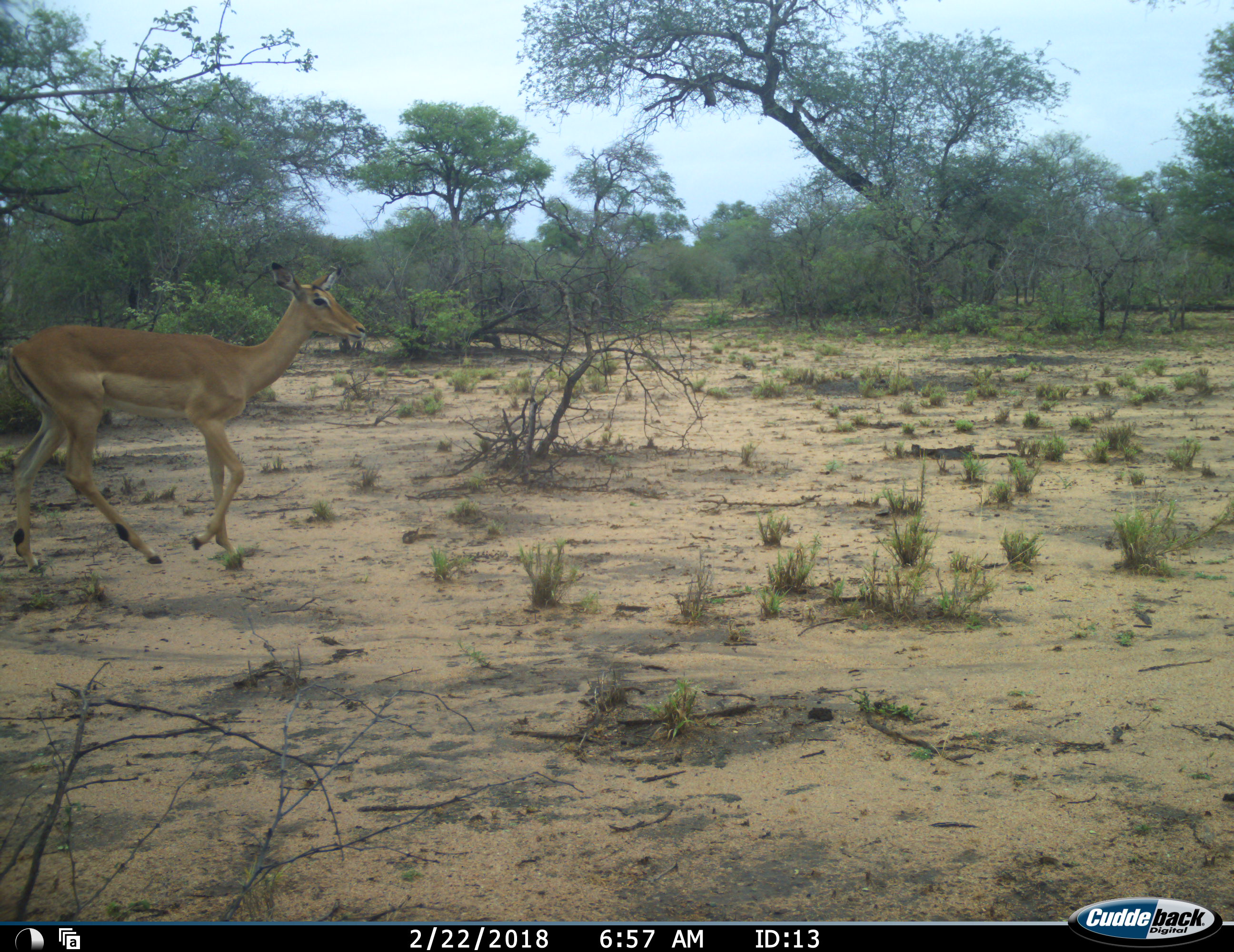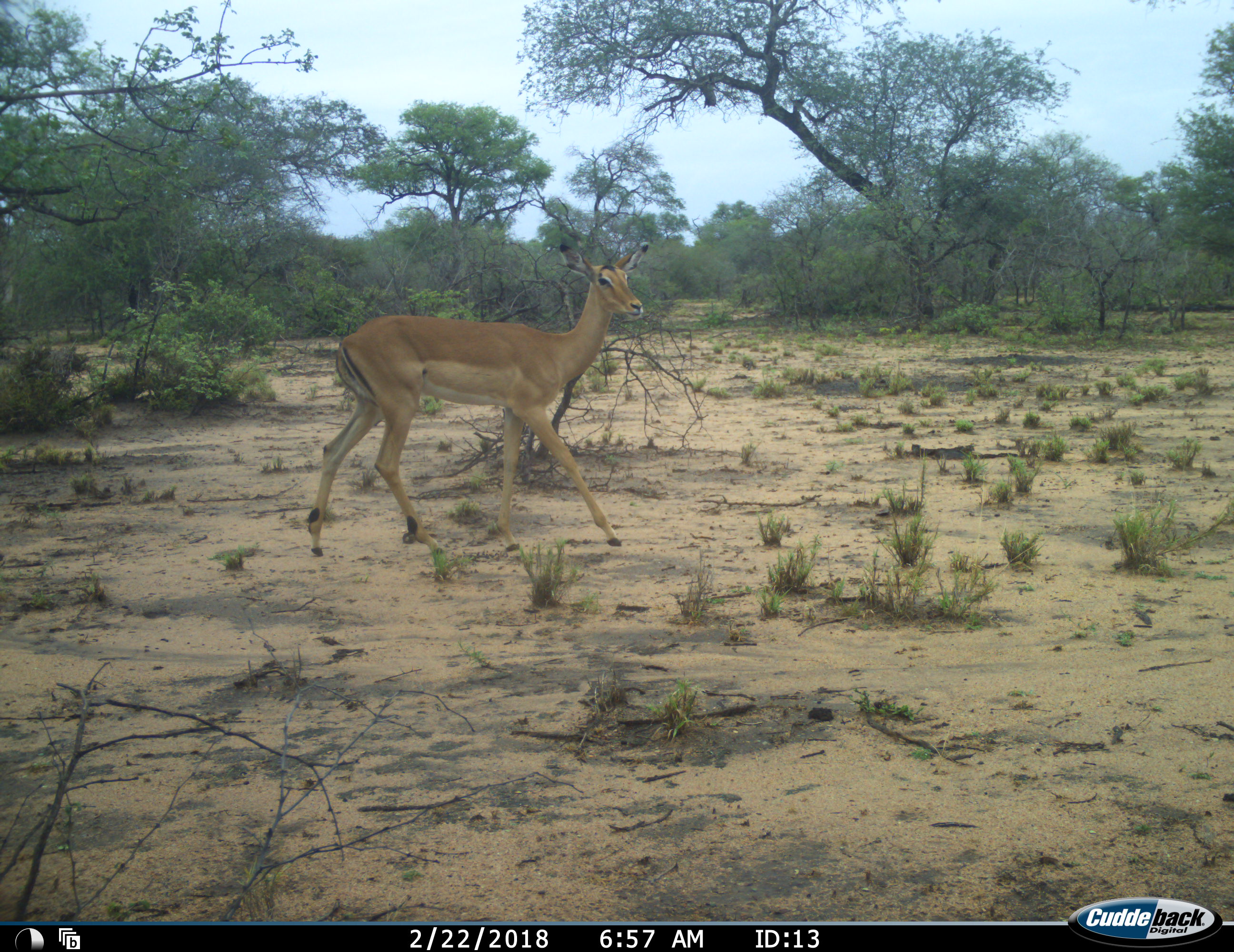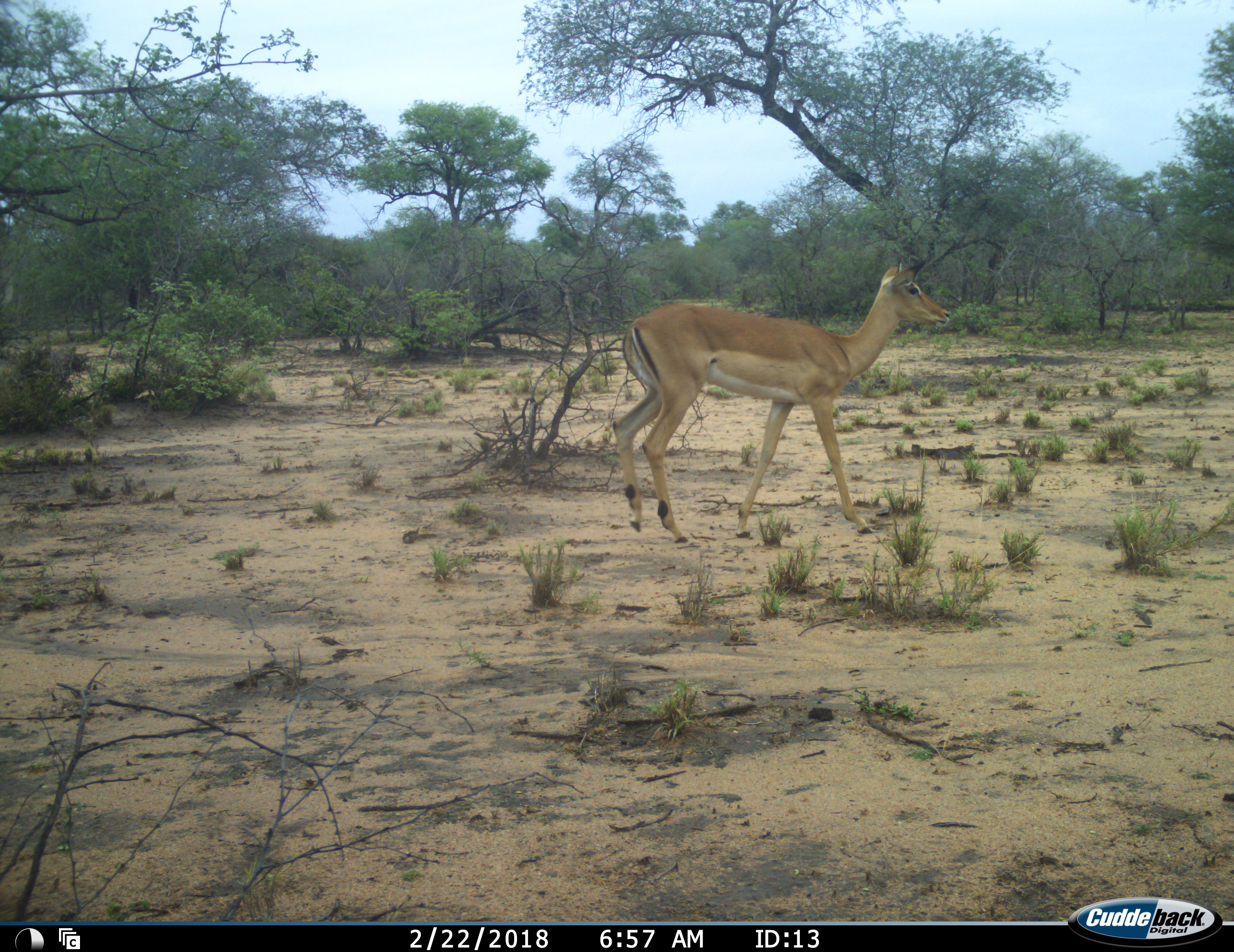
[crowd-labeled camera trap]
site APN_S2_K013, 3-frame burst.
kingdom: Animalia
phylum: Chordata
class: Mammalia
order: Artiodactyla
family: Bovidae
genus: Aepyceros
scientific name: Aepyceros melampus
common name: impala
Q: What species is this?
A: Impala (Aepyceros melampus).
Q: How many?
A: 1.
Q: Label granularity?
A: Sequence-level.